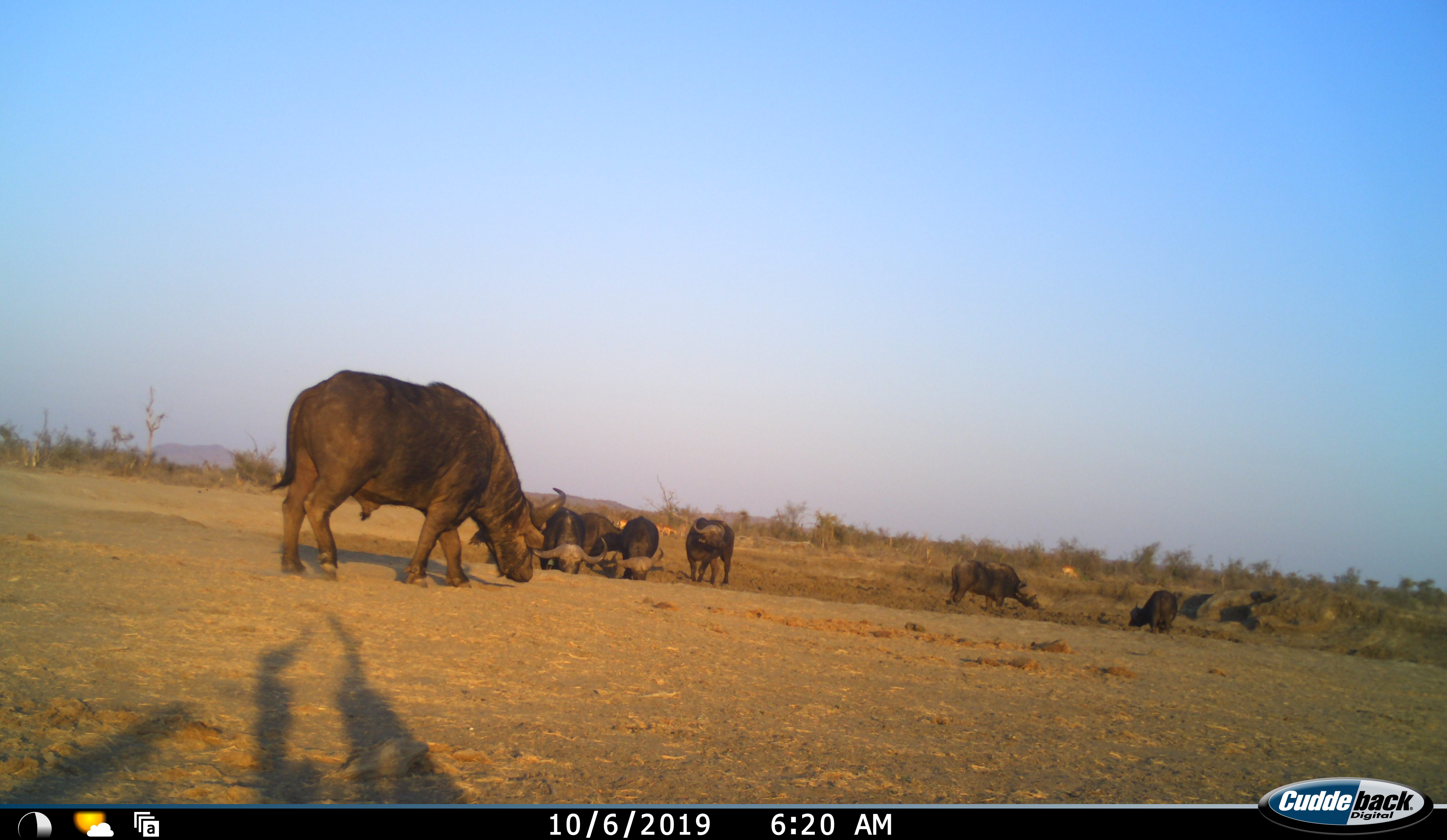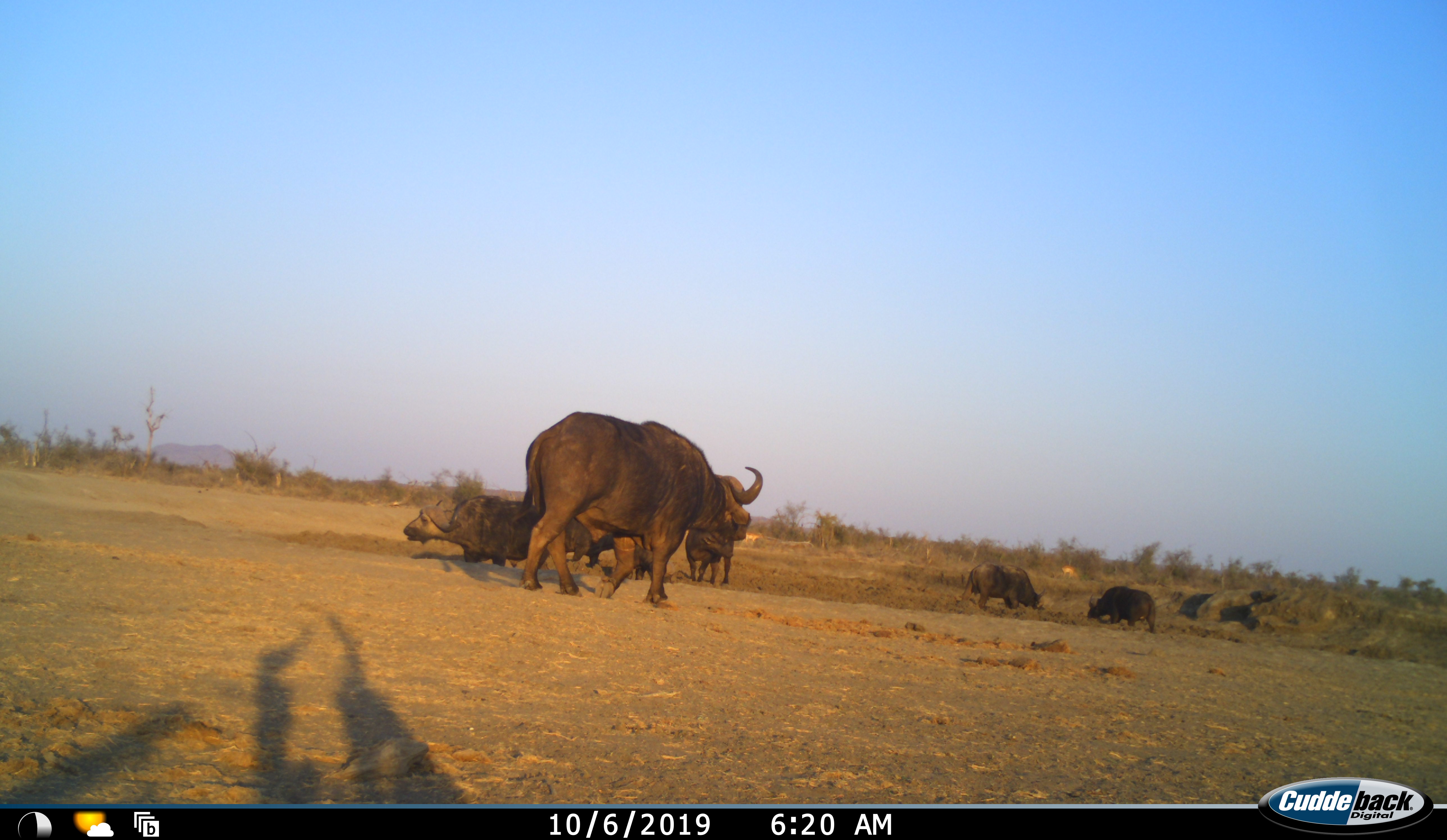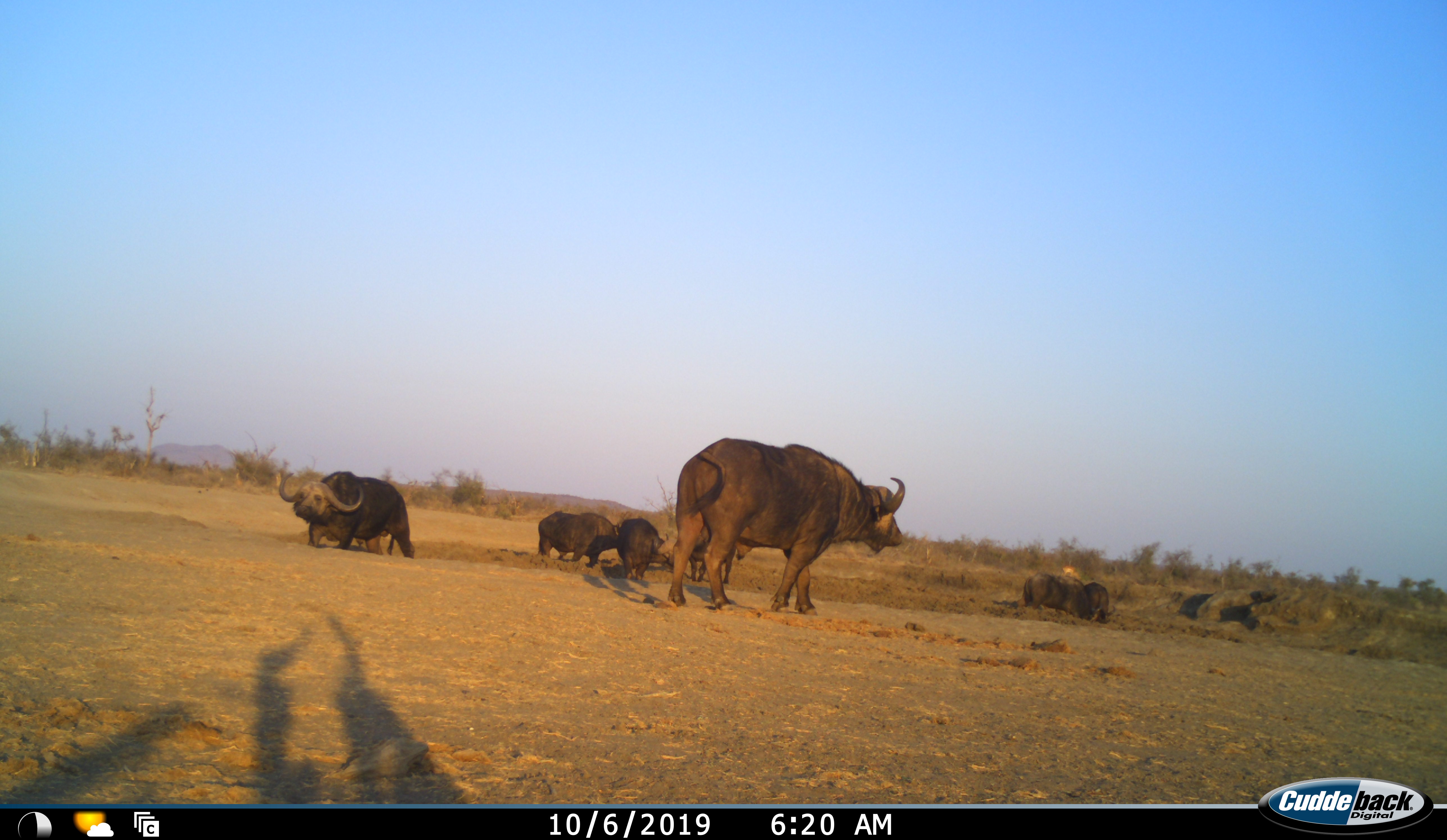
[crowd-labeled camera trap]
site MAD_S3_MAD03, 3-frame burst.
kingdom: Animalia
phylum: Chordata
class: Mammalia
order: Artiodactyla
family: Bovidae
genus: Syncerus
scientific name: Syncerus caffer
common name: african buffalo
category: buffalo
Buffalo (african buffalo) (Syncerus caffer), count 7. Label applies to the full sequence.